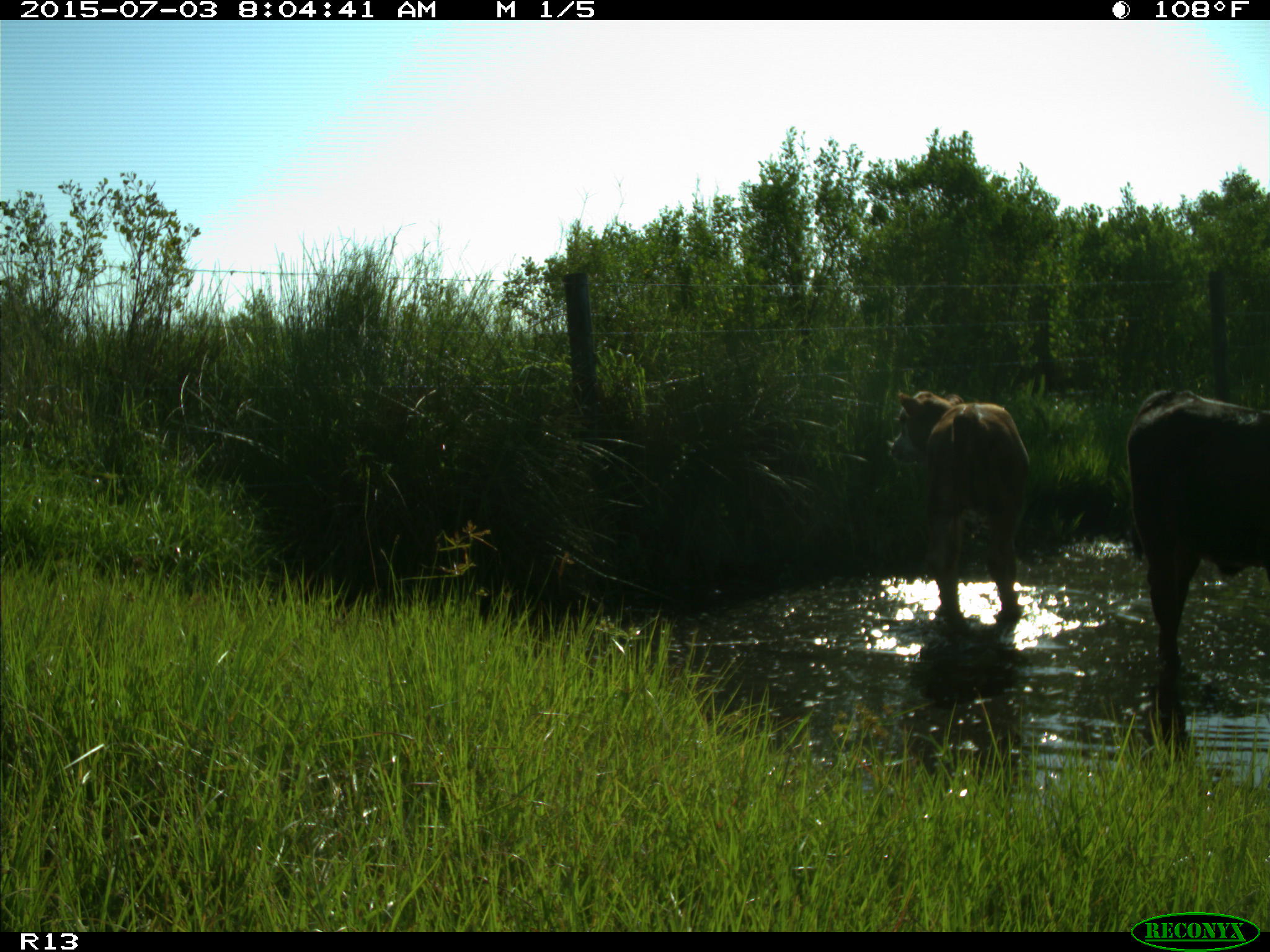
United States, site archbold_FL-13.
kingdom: Animalia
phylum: Chordata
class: Mammalia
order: Artiodactyla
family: Bovidae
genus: Bos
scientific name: Bos taurus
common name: domestic cow